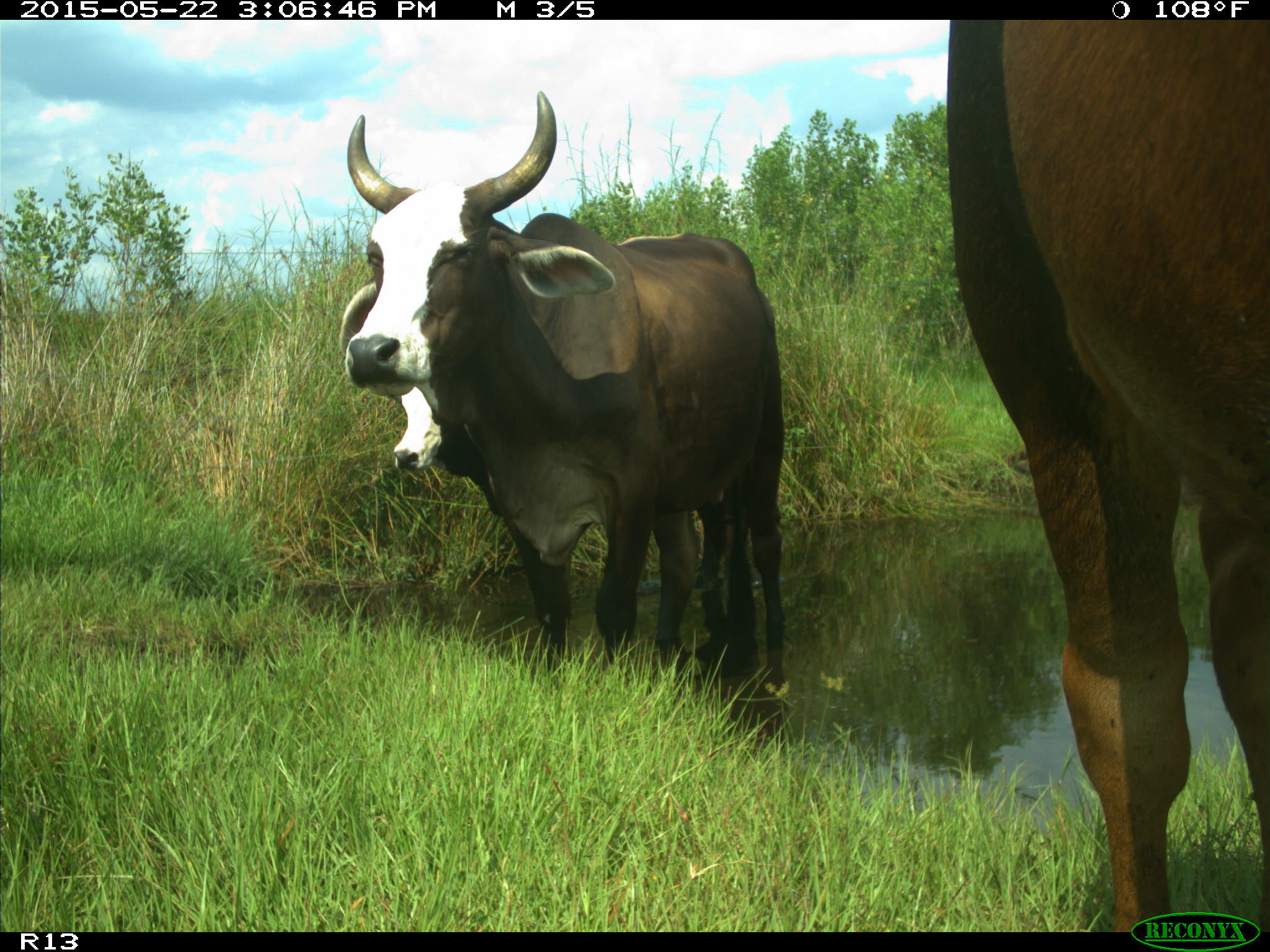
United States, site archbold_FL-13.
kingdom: Animalia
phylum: Chordata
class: Mammalia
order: Artiodactyla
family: Bovidae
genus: Bos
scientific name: Bos taurus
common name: domestic cow